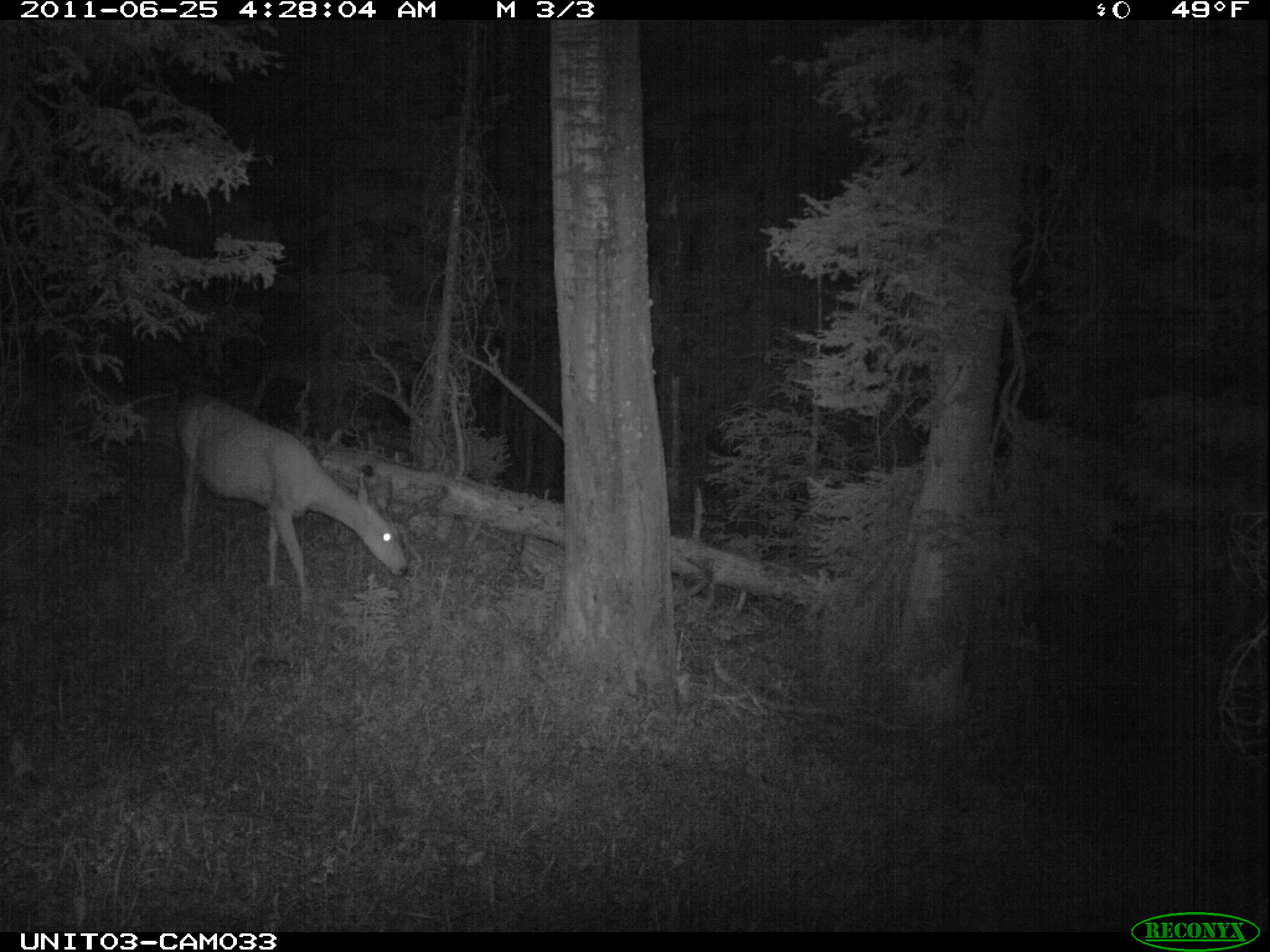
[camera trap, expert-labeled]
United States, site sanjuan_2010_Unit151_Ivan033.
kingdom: Animalia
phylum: Chordata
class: Mammalia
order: Artiodactyla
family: Cervidae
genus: Odocoileus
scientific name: Odocoileus hemionus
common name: mule deer